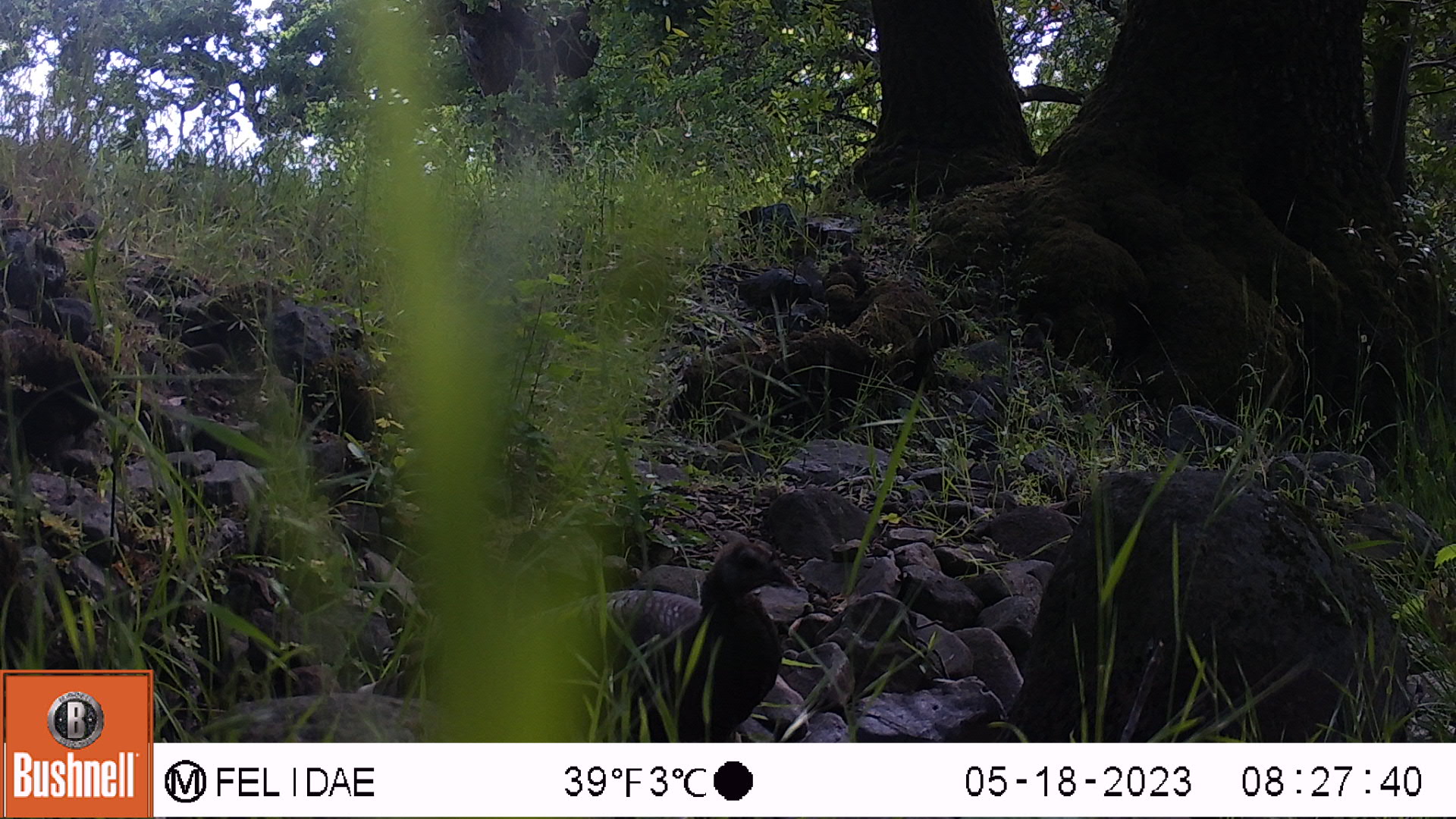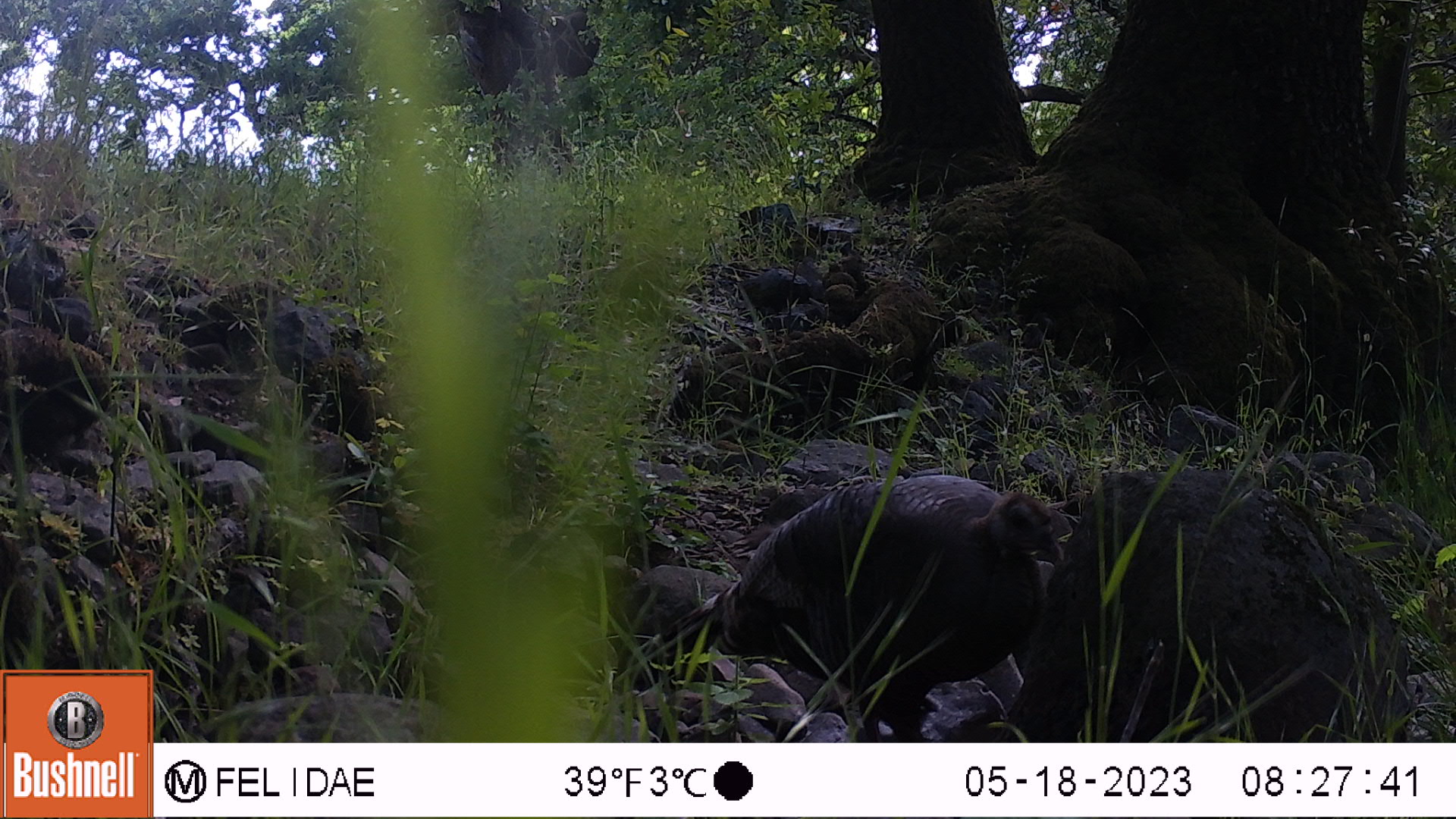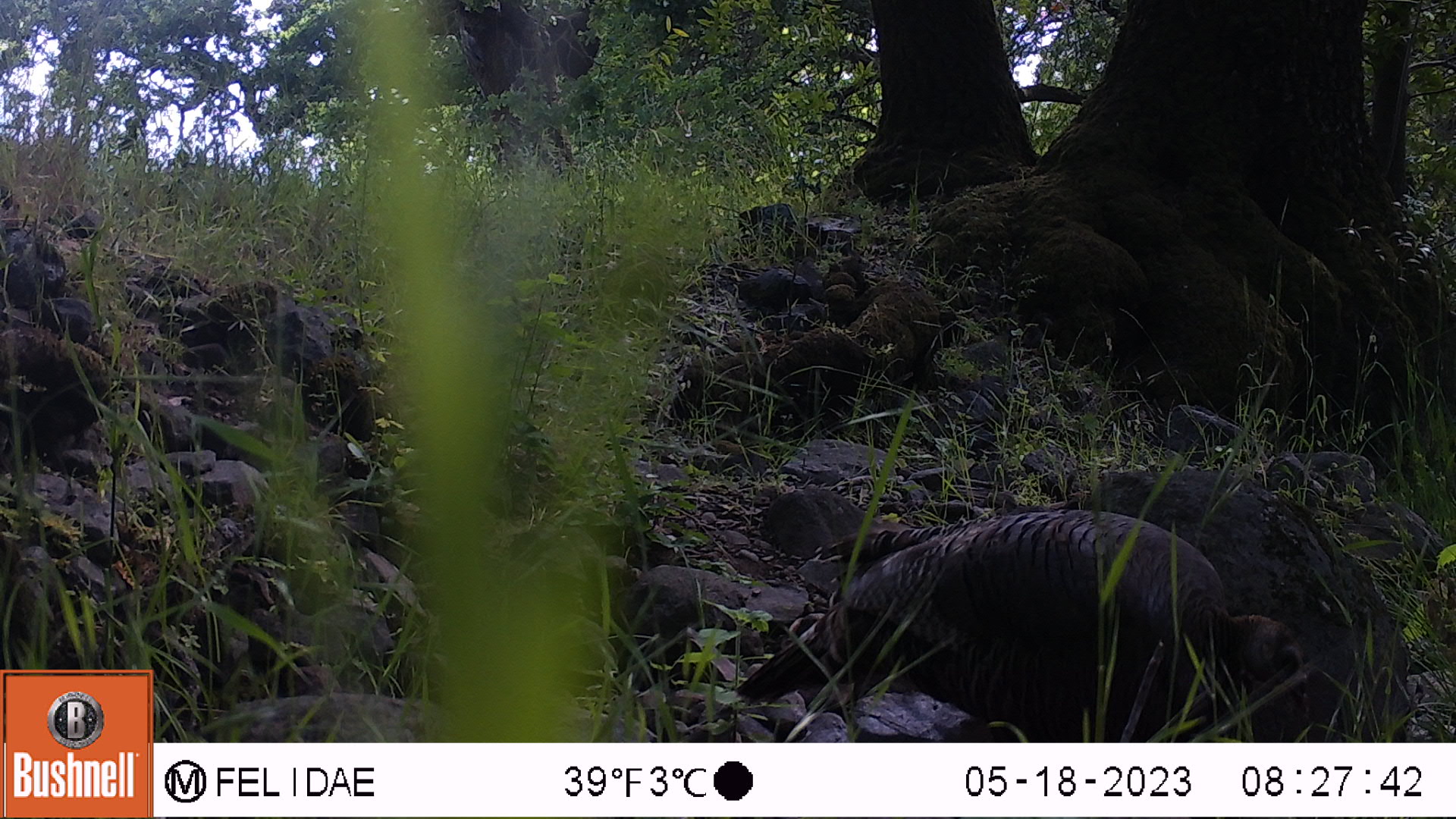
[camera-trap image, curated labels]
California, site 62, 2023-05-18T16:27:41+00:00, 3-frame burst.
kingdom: Animalia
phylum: Chordata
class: Aves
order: Galliformes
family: Phasianidae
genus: Meleagris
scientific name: Meleagris gallopavo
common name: turkey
Turkey (Meleagris gallopavo).